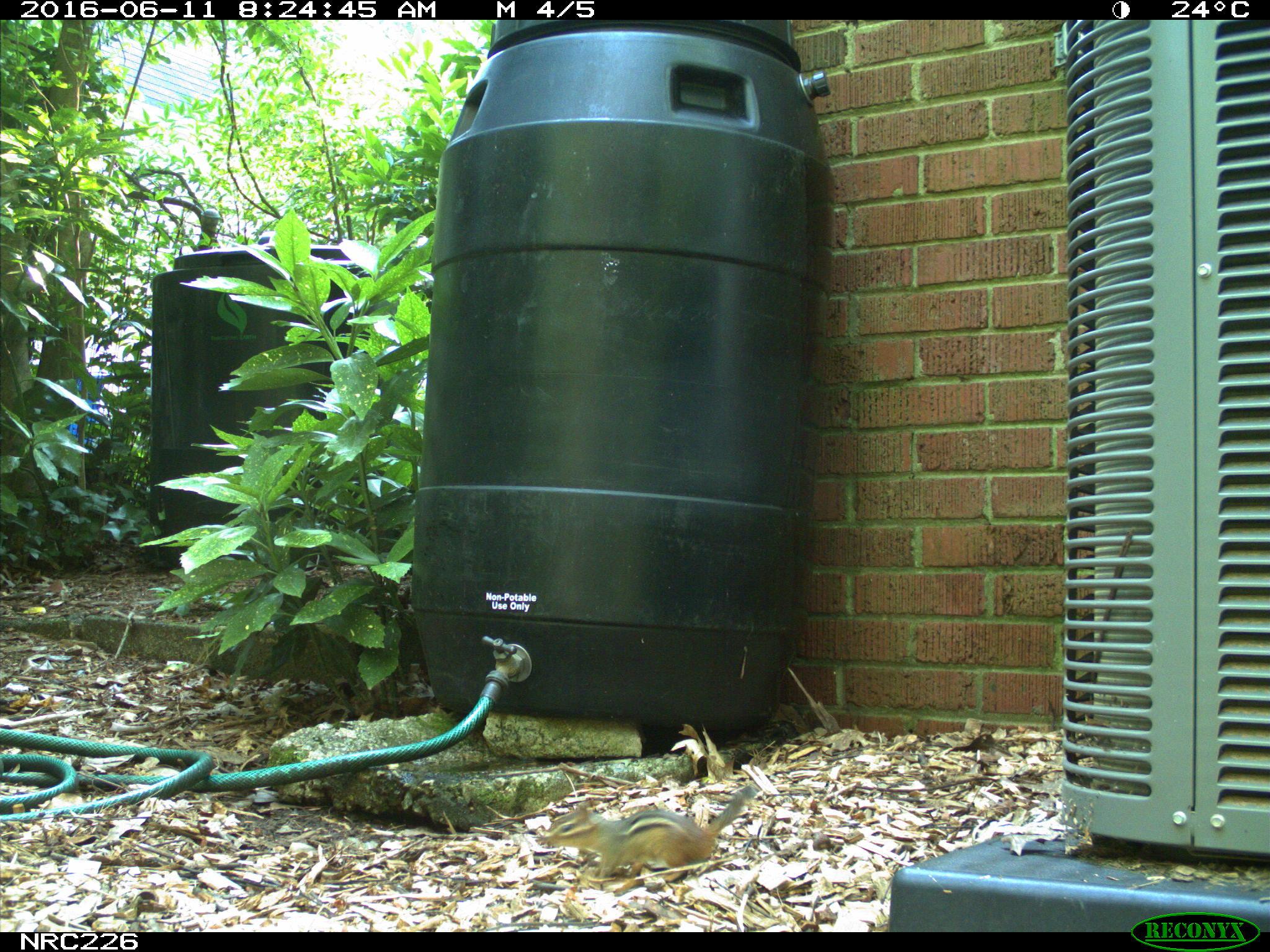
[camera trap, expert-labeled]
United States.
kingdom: Animalia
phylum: Chordata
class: Mammalia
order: Rodentia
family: Sciuridae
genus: Tamias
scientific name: Tamias striatus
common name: eastern chipmunk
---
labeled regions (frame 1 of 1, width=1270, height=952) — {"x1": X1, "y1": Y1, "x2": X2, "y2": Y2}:
Eastern Chipmunk: {"x1": 540, "y1": 777, "x2": 764, "y2": 886}